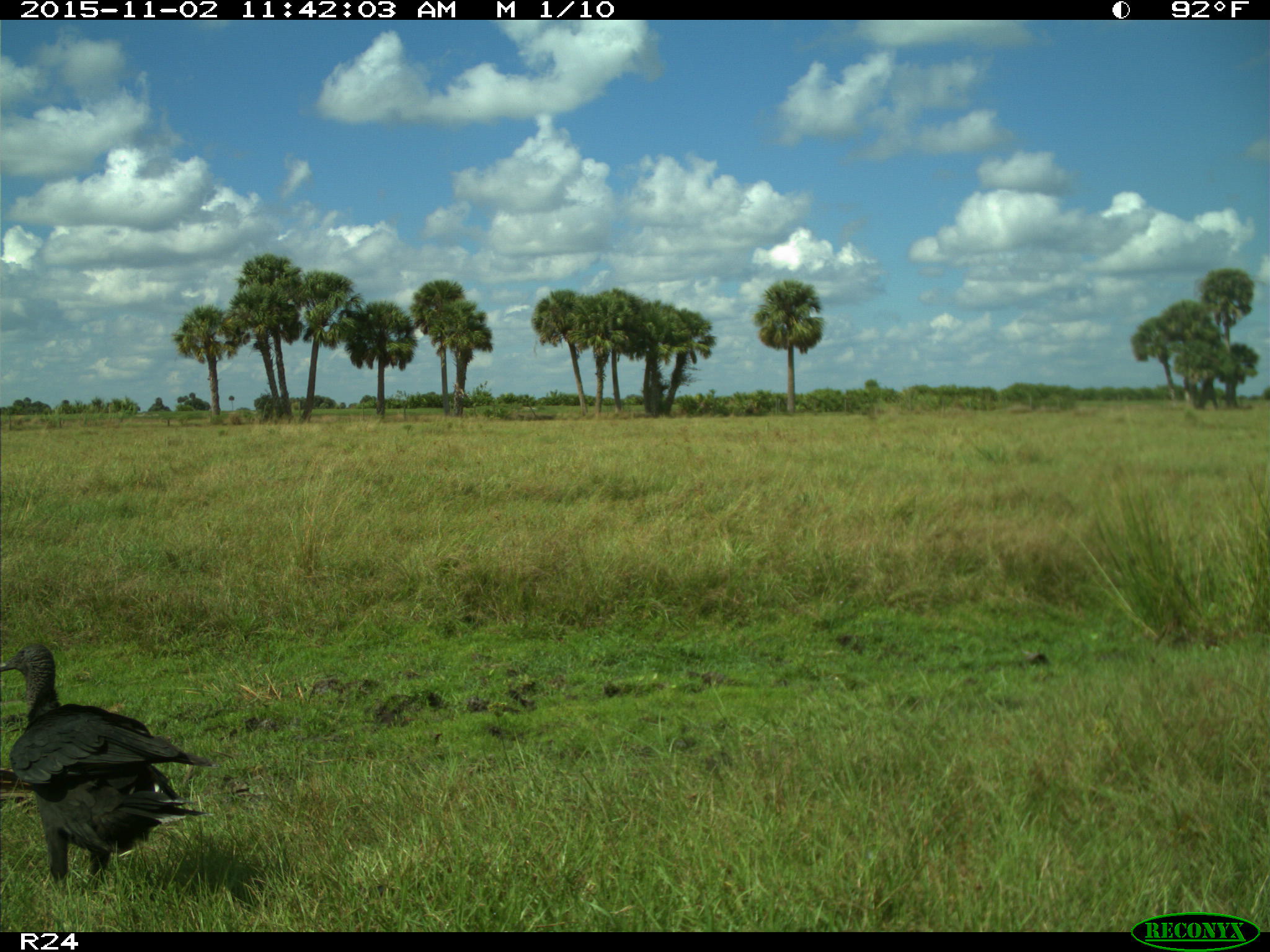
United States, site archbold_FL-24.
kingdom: Animalia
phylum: Chordata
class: Aves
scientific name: Aves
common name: birds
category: unidentified bird